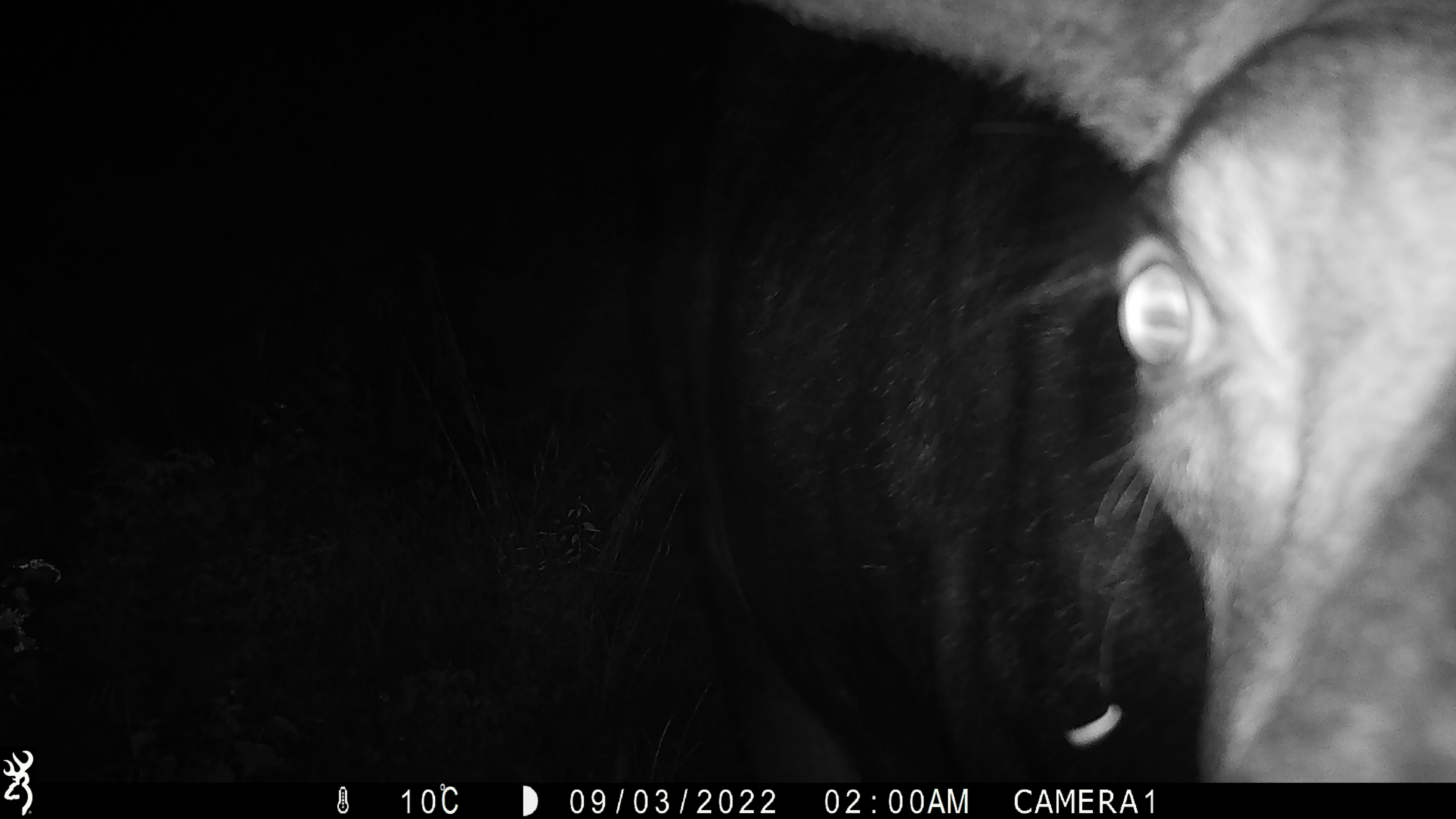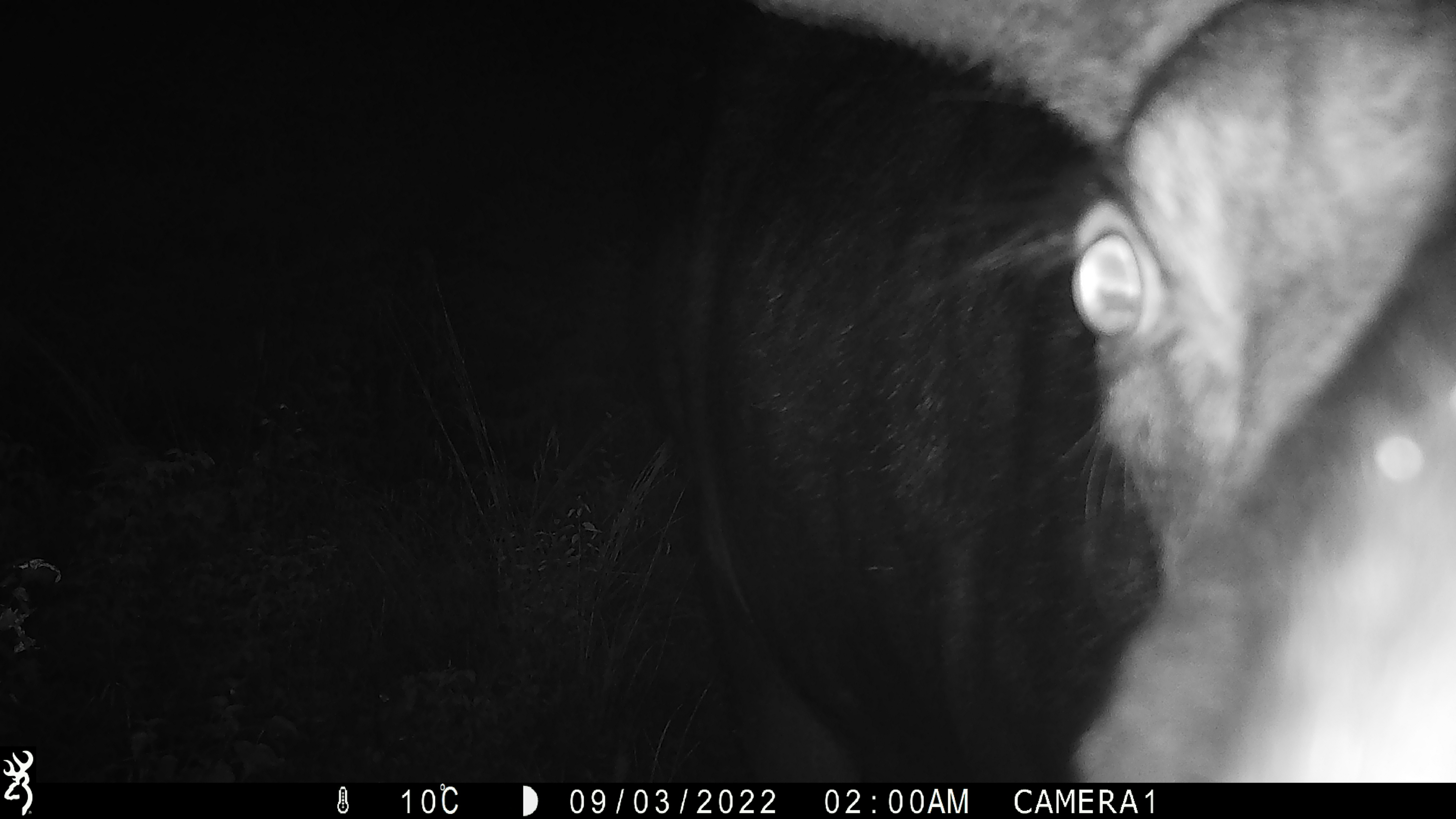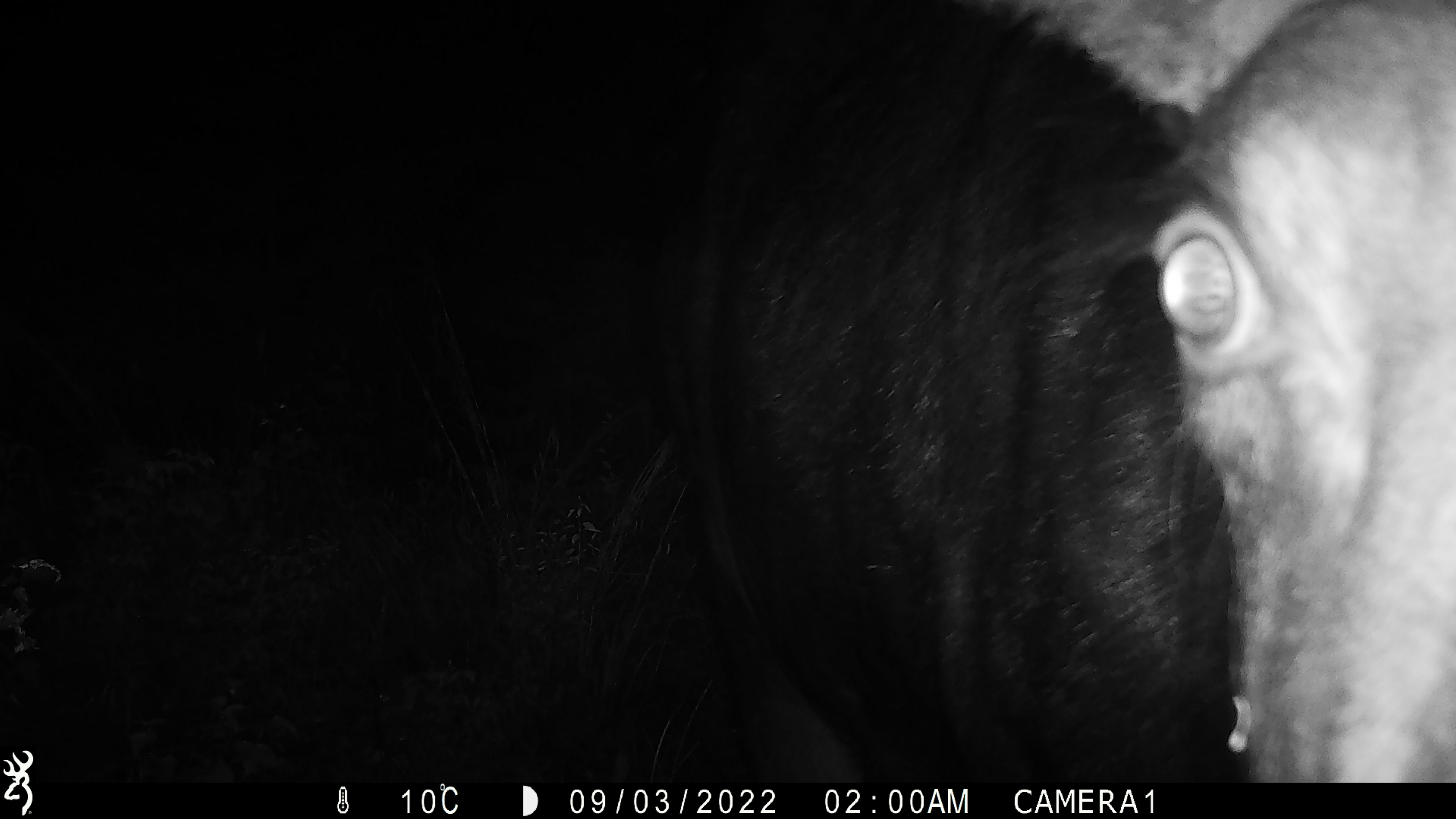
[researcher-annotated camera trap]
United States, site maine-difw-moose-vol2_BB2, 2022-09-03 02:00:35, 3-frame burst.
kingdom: Animalia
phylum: Chordata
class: Mammalia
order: Artiodactyla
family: Cervidae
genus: Alces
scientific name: Alces alces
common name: moose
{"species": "moose (Alces alces)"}